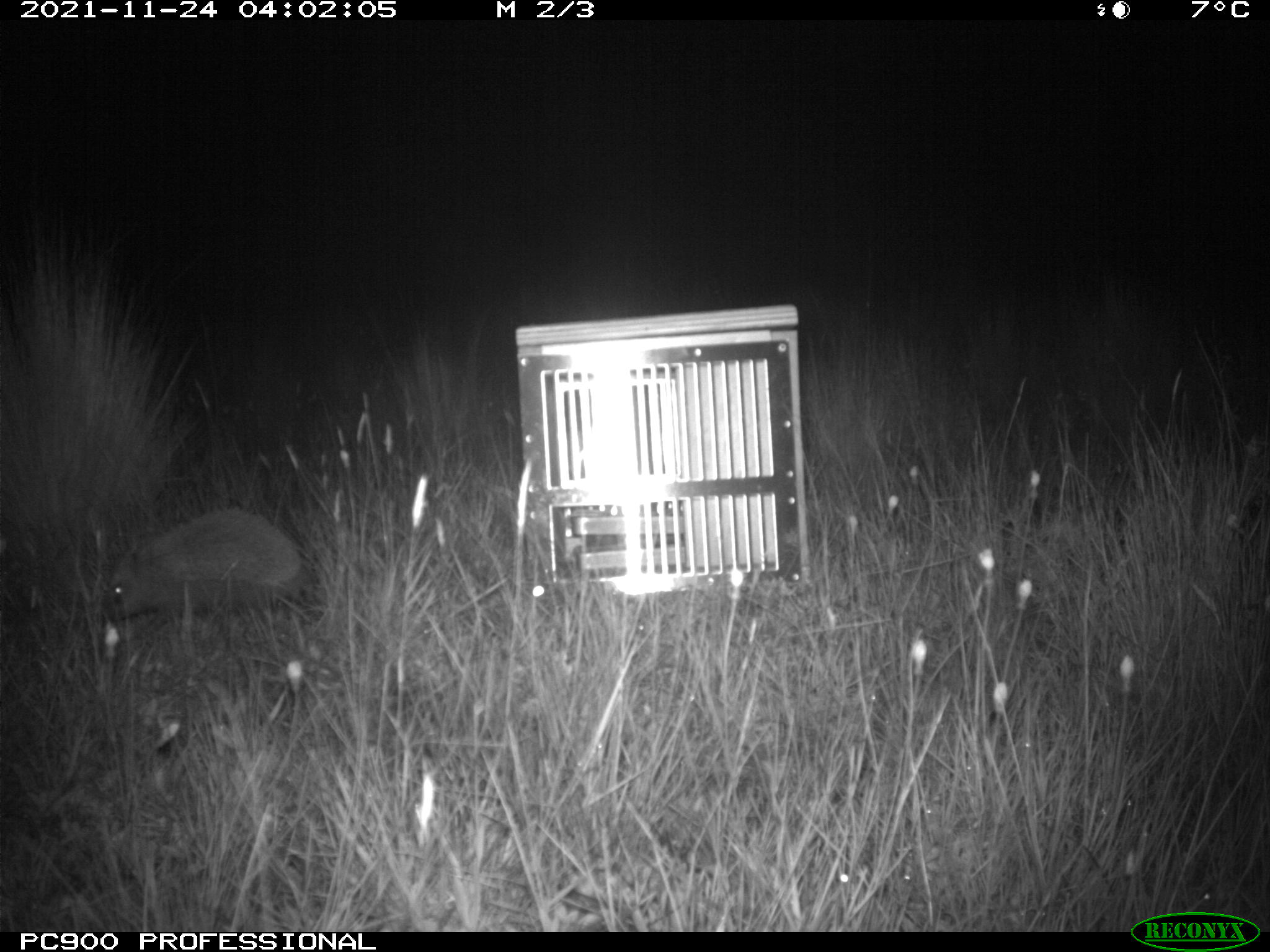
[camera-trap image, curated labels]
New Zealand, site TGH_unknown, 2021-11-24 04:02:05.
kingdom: Animalia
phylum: Chordata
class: Mammalia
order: Eulipotyphla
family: Erinaceidae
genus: Erinaceus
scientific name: Erinaceus europaeus europaeus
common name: european hedgehog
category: hedgehog